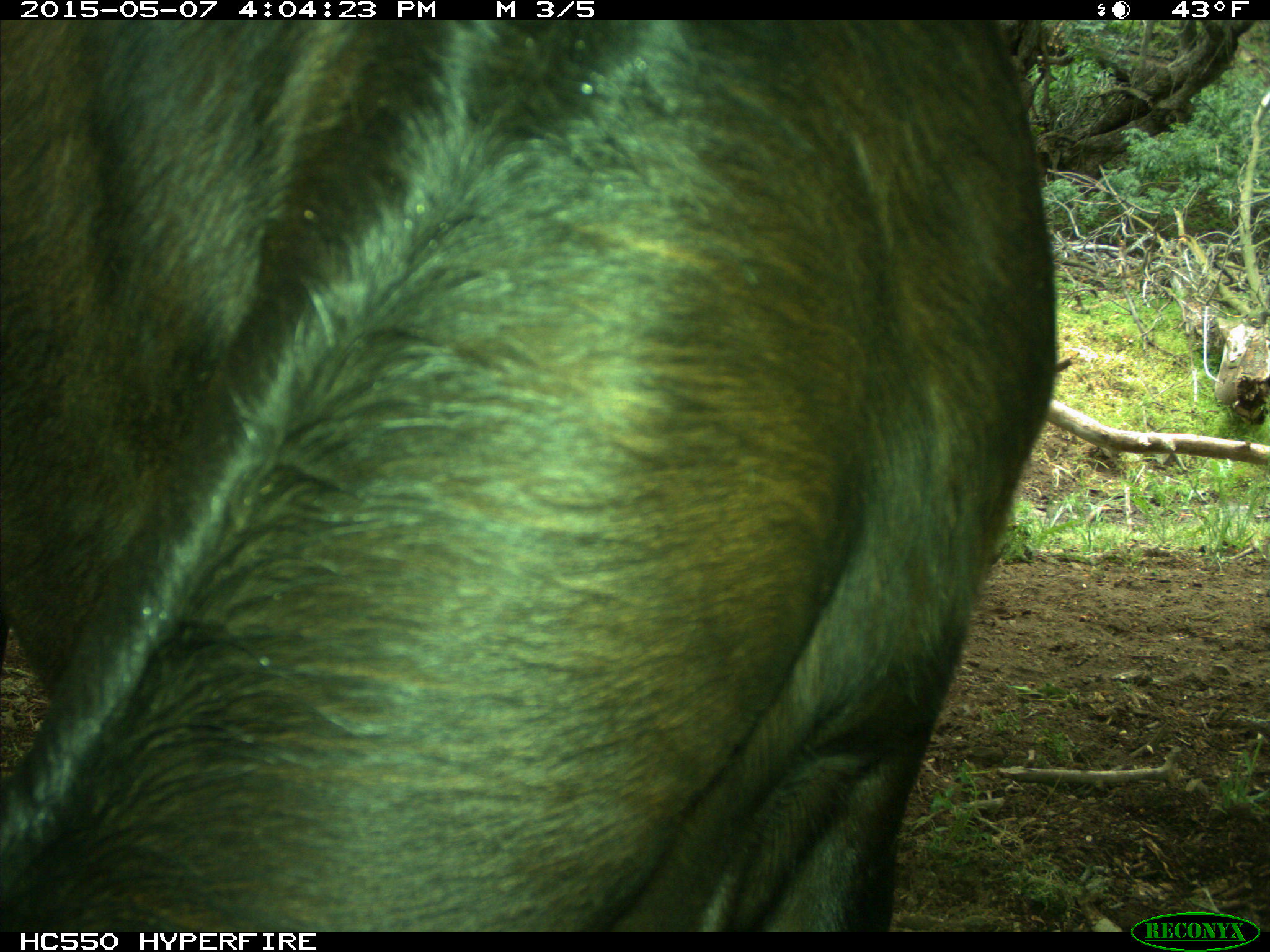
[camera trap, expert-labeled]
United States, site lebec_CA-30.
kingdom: Animalia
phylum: Chordata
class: Mammalia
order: Artiodactyla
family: Bovidae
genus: Bos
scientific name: Bos taurus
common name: domestic cow